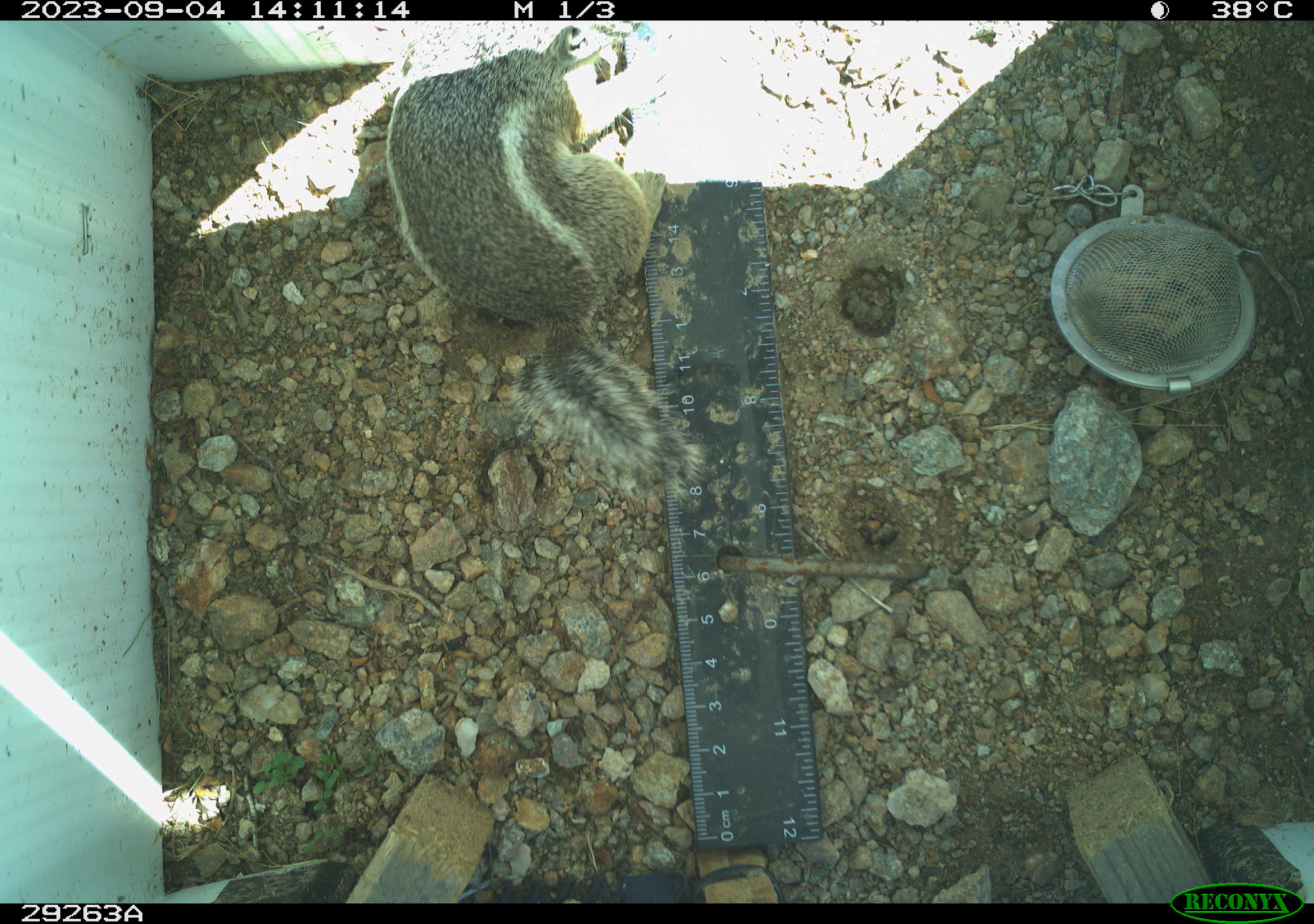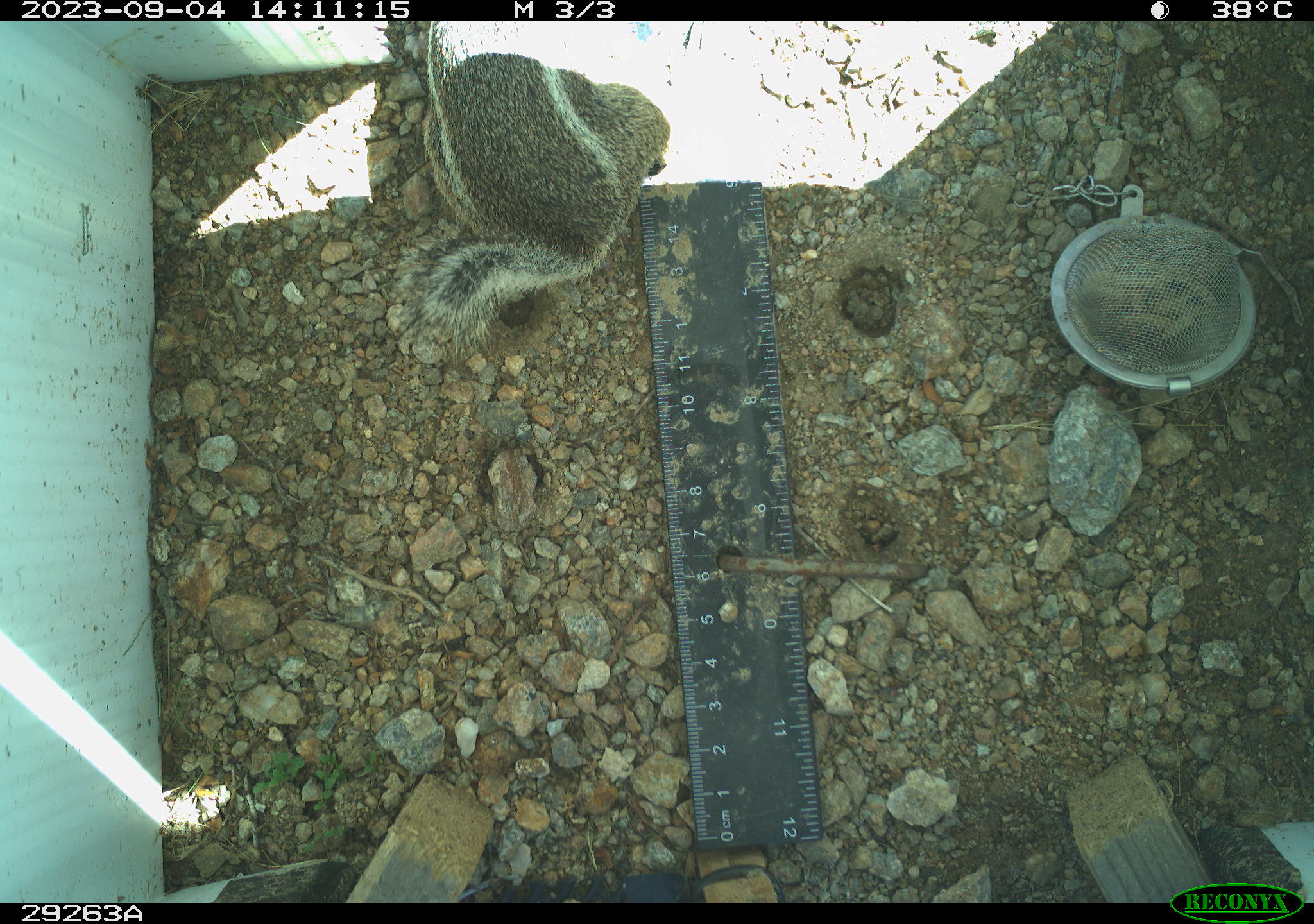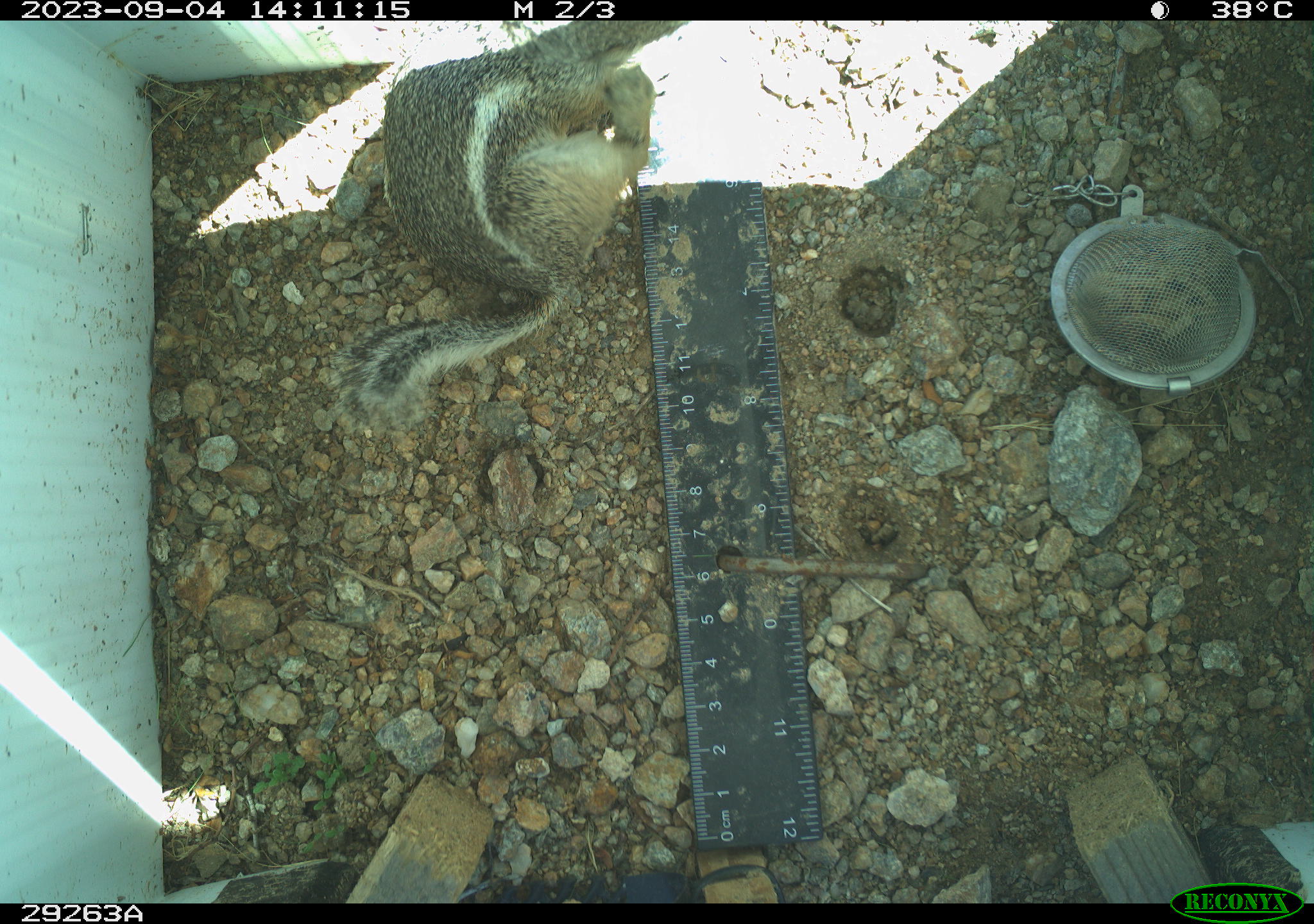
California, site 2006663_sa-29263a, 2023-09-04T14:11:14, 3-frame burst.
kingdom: Animalia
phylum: Chordata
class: Mammalia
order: Rodentia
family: Sciuridae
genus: Ammospermophilus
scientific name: Ammospermophilus leucurus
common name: white-tailed antelope squirrel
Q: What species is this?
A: White-tailed antelope squirrel (Ammospermophilus leucurus).